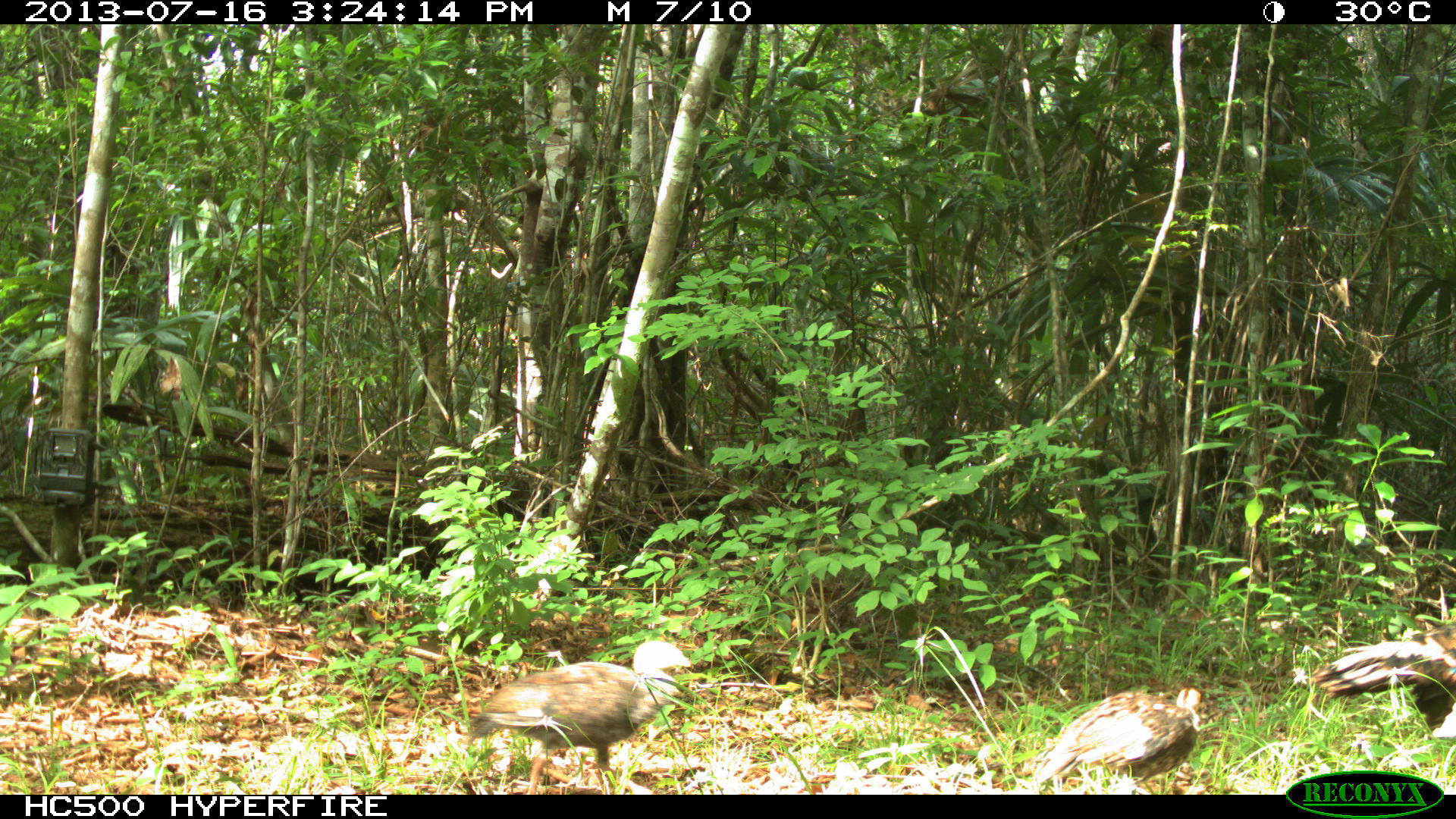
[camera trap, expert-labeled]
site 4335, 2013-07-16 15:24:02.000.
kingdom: Animalia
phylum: Chordata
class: Aves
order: Galliformes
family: Phasianidae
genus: Meleagris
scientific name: Meleagris ocellata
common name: ocellated turkey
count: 5